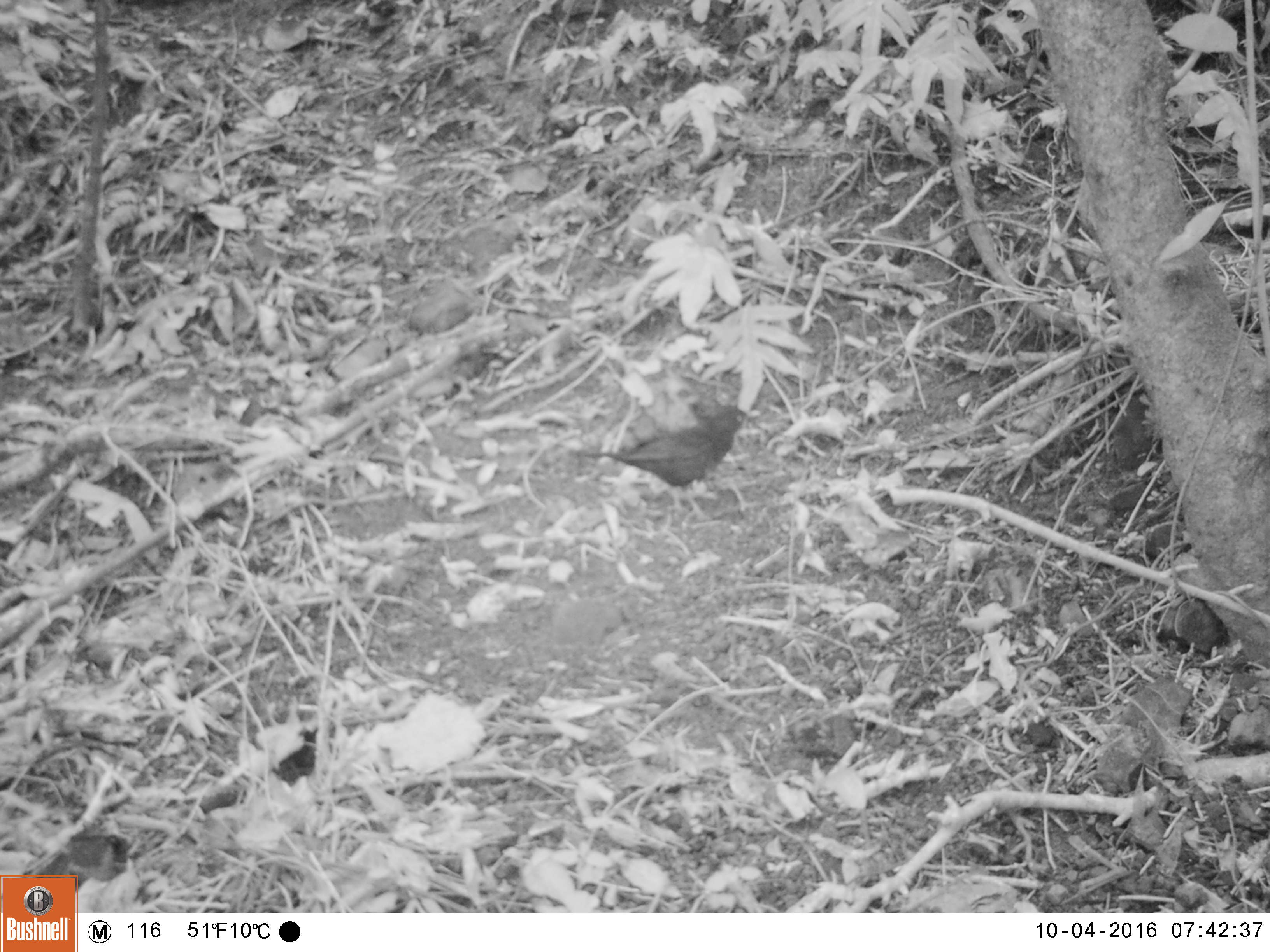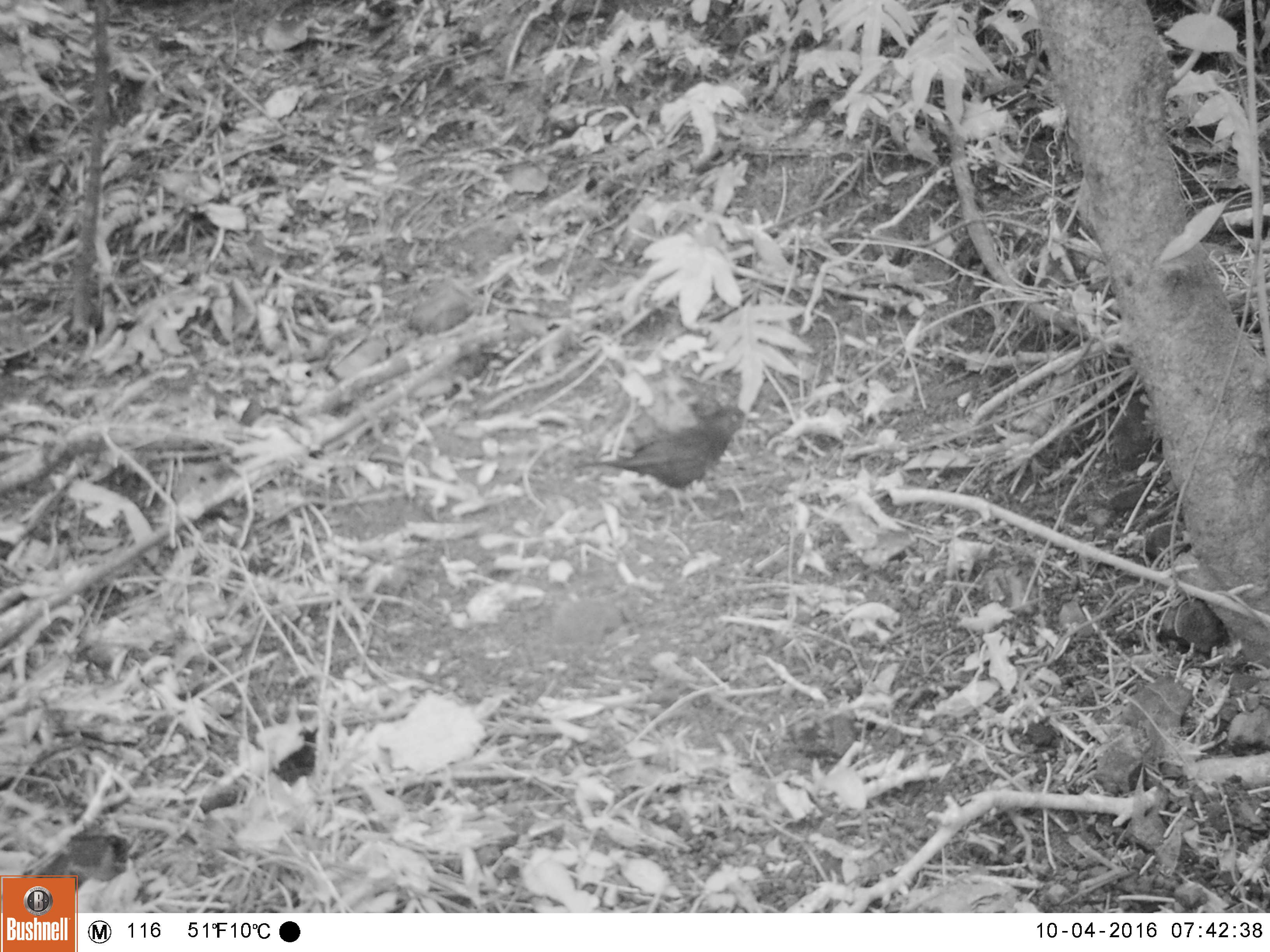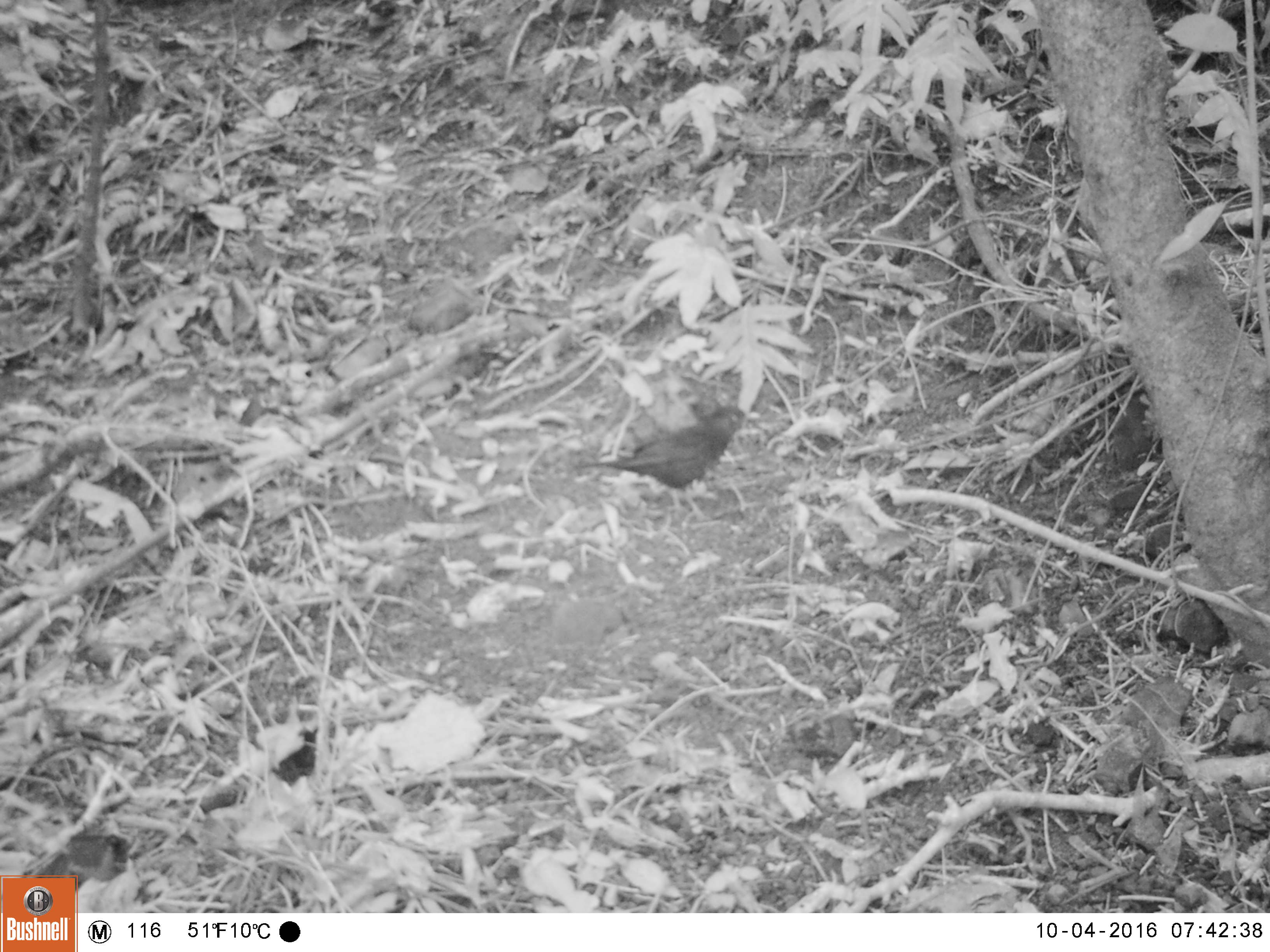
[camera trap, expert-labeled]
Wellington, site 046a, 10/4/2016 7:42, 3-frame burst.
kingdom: Animalia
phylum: Chordata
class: Aves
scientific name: Aves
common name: bird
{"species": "bird (Aves)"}